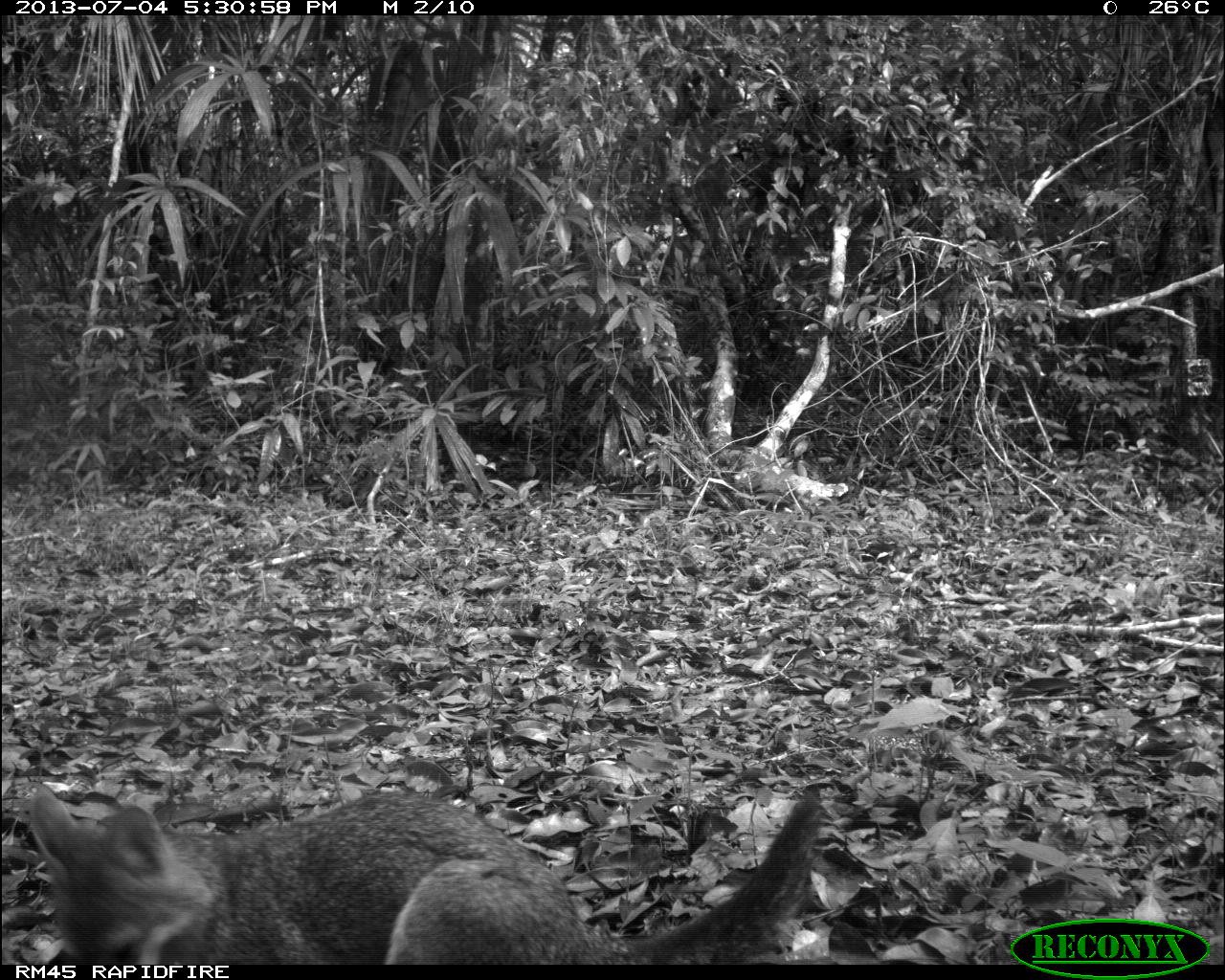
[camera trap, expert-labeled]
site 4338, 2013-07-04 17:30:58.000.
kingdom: Animalia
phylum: Chordata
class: Mammalia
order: Carnivora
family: Canidae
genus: Urocyon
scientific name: Urocyon cinereoargenteus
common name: gray fox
Urocyon cinereoargenteus (gray fox), count 1.